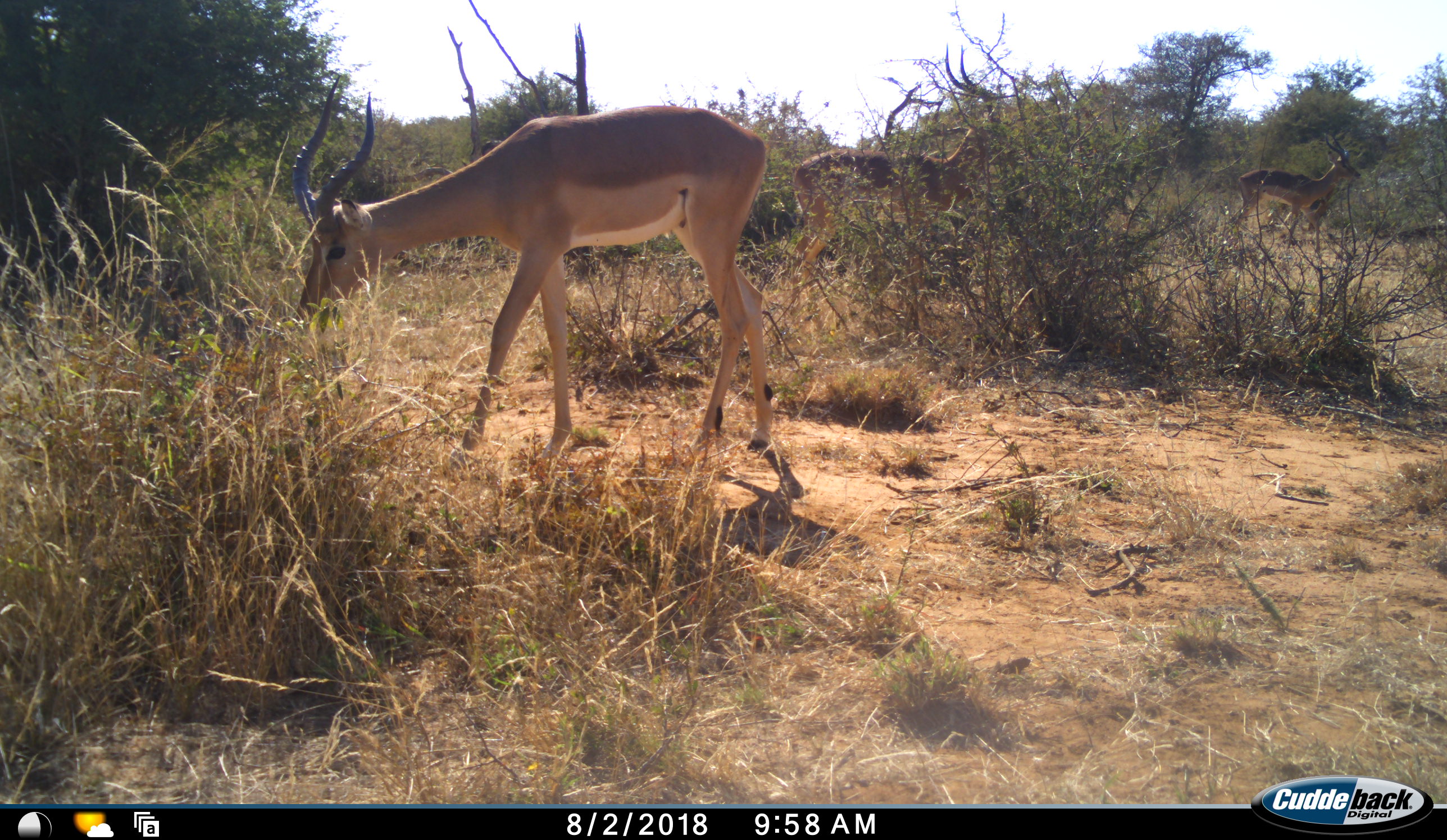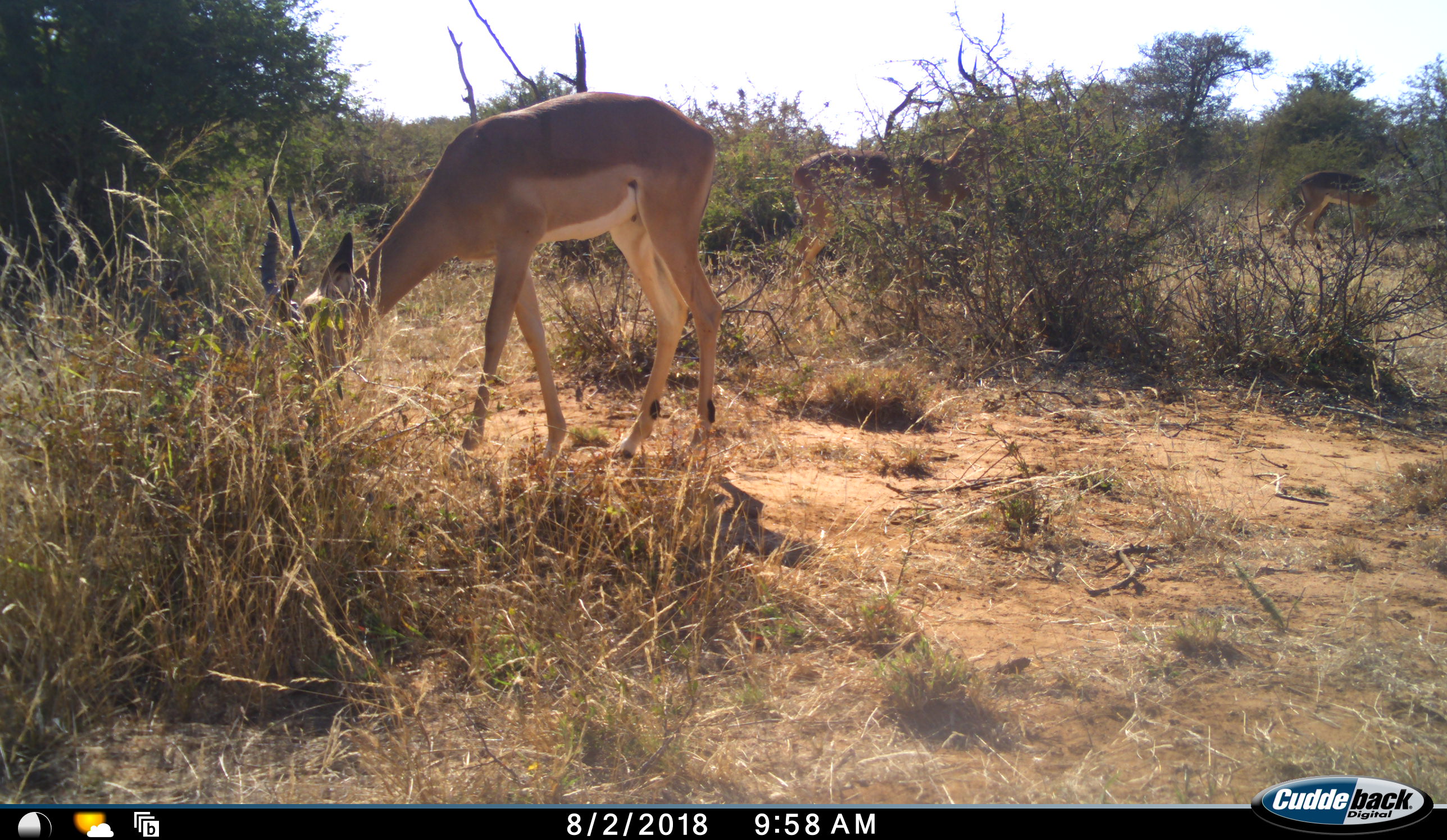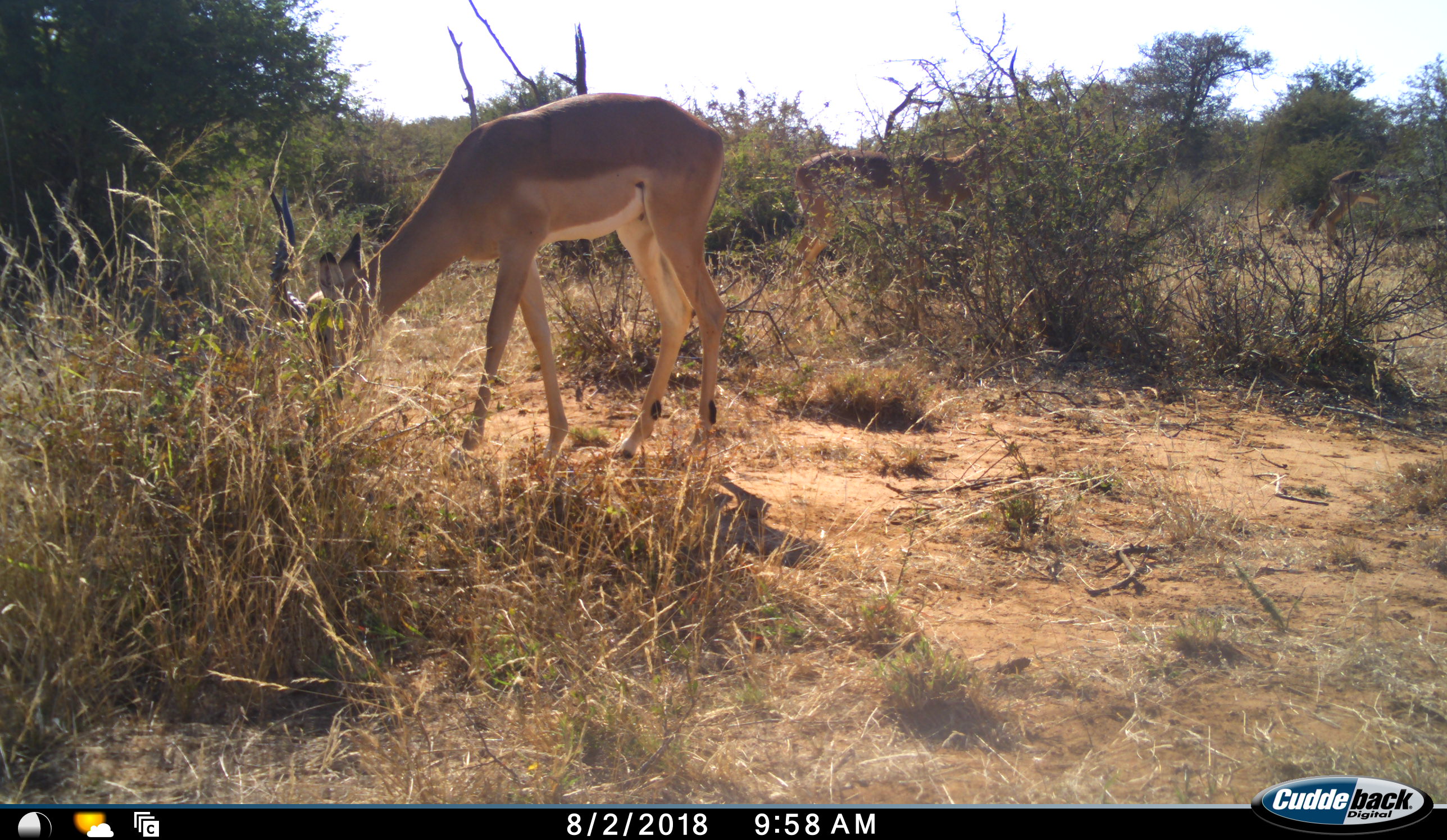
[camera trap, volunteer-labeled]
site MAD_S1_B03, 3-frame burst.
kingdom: Animalia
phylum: Chordata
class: Mammalia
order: Artiodactyla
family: Bovidae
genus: Aepyceros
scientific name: Aepyceros melampus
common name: impala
Impala (Aepyceros melampus), count 3. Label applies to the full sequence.